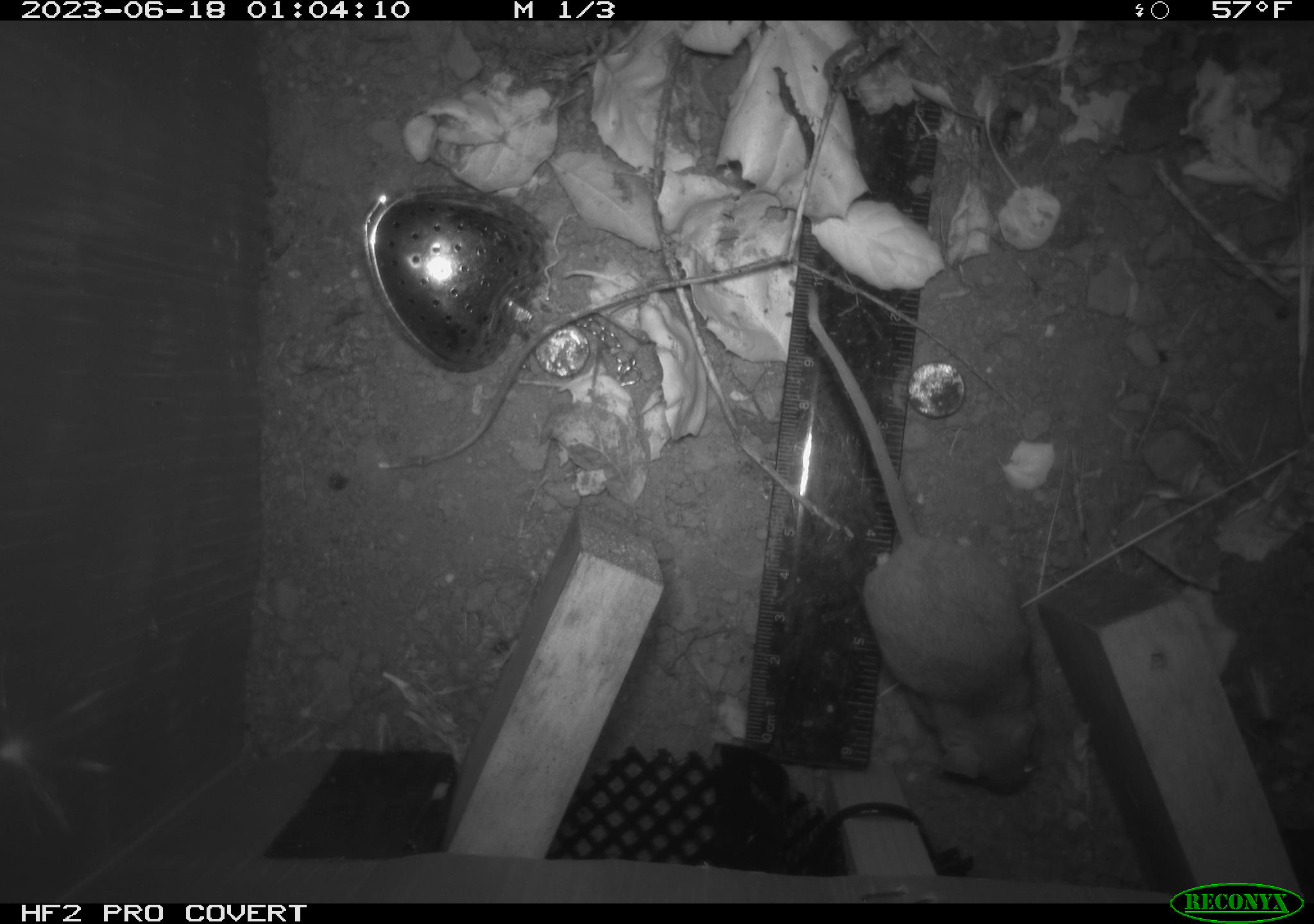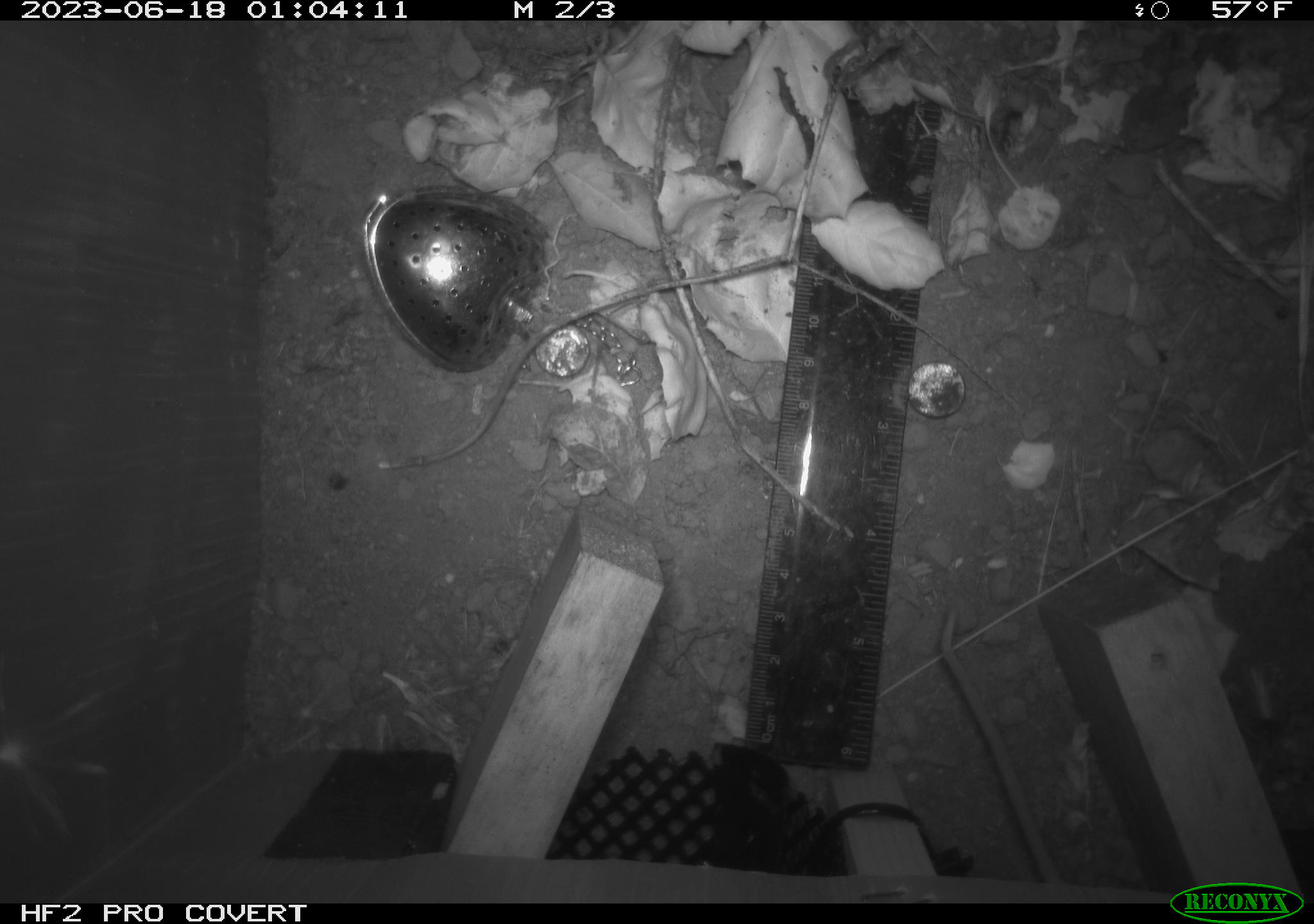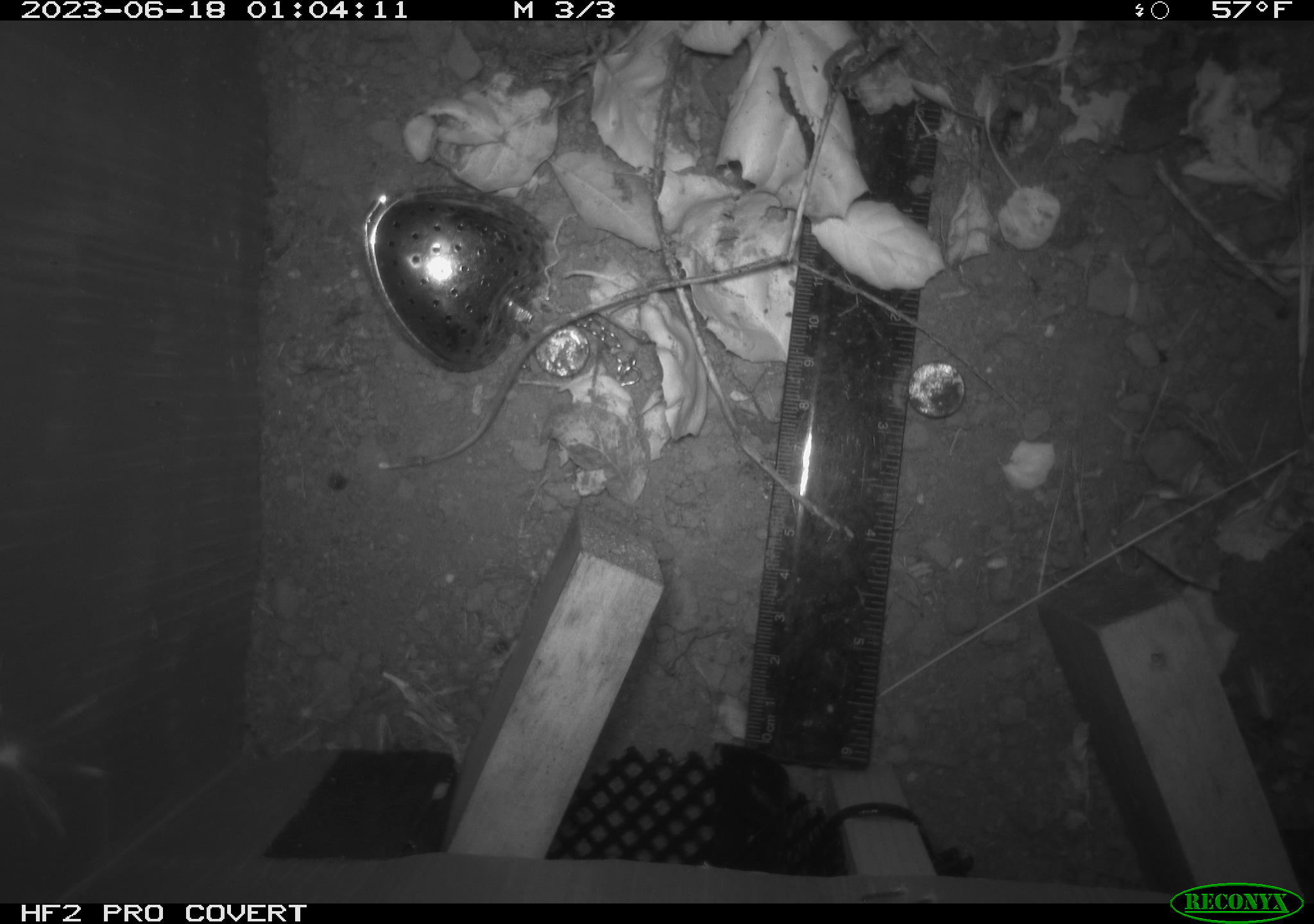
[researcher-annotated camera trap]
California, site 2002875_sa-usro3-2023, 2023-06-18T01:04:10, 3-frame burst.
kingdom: Animalia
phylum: Chordata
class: Mammalia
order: Rodentia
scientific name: Rodentia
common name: mouse species